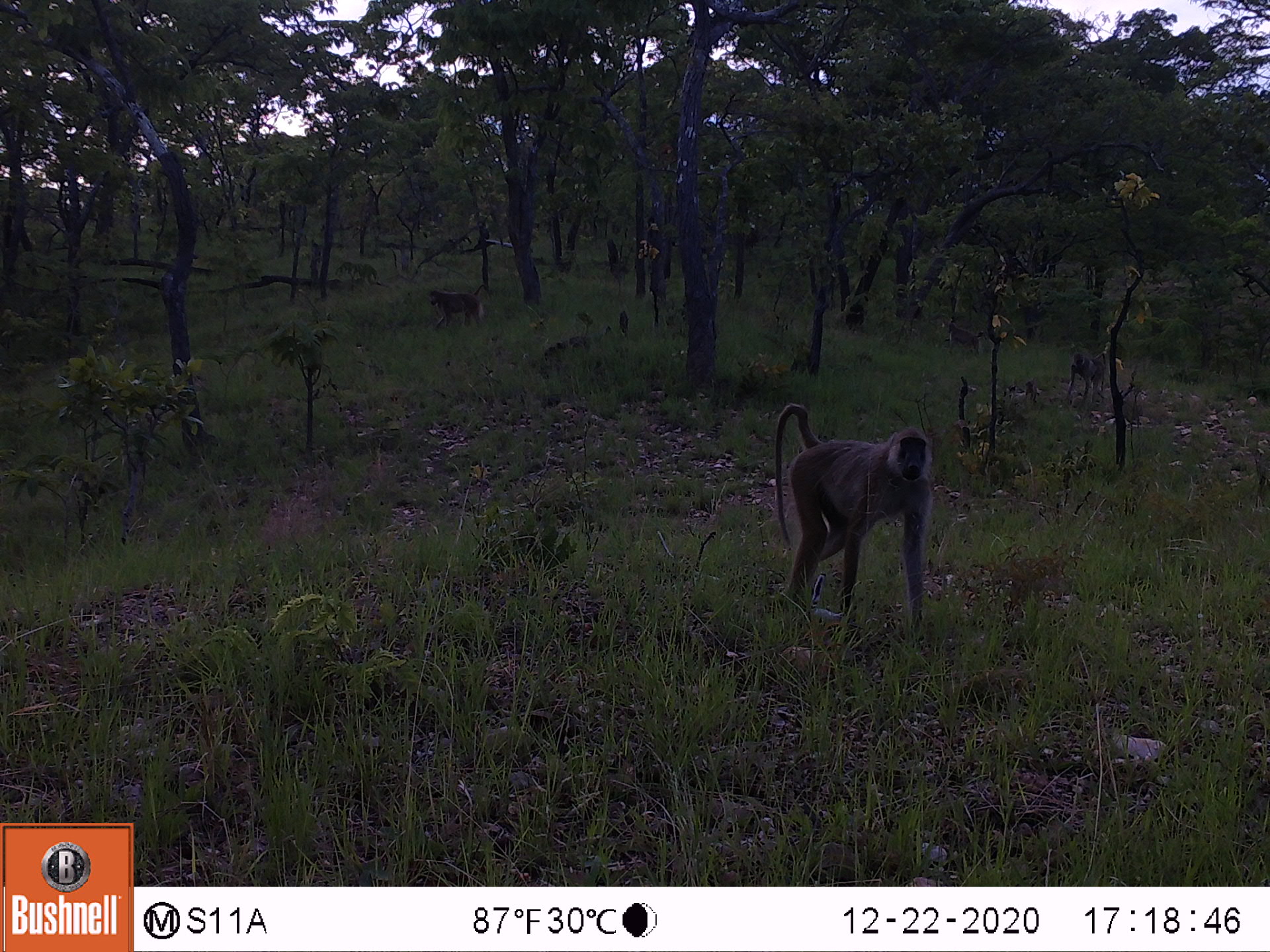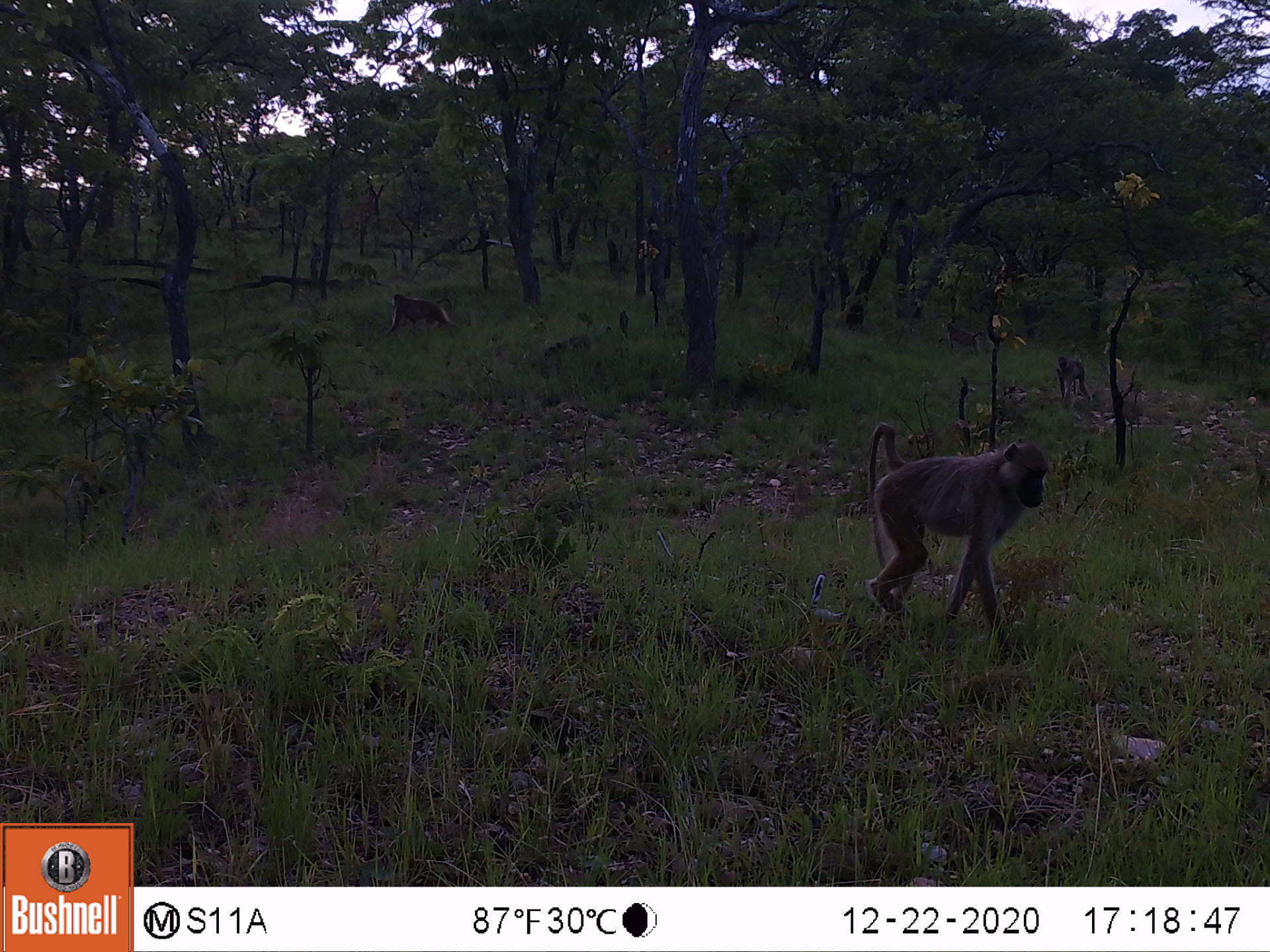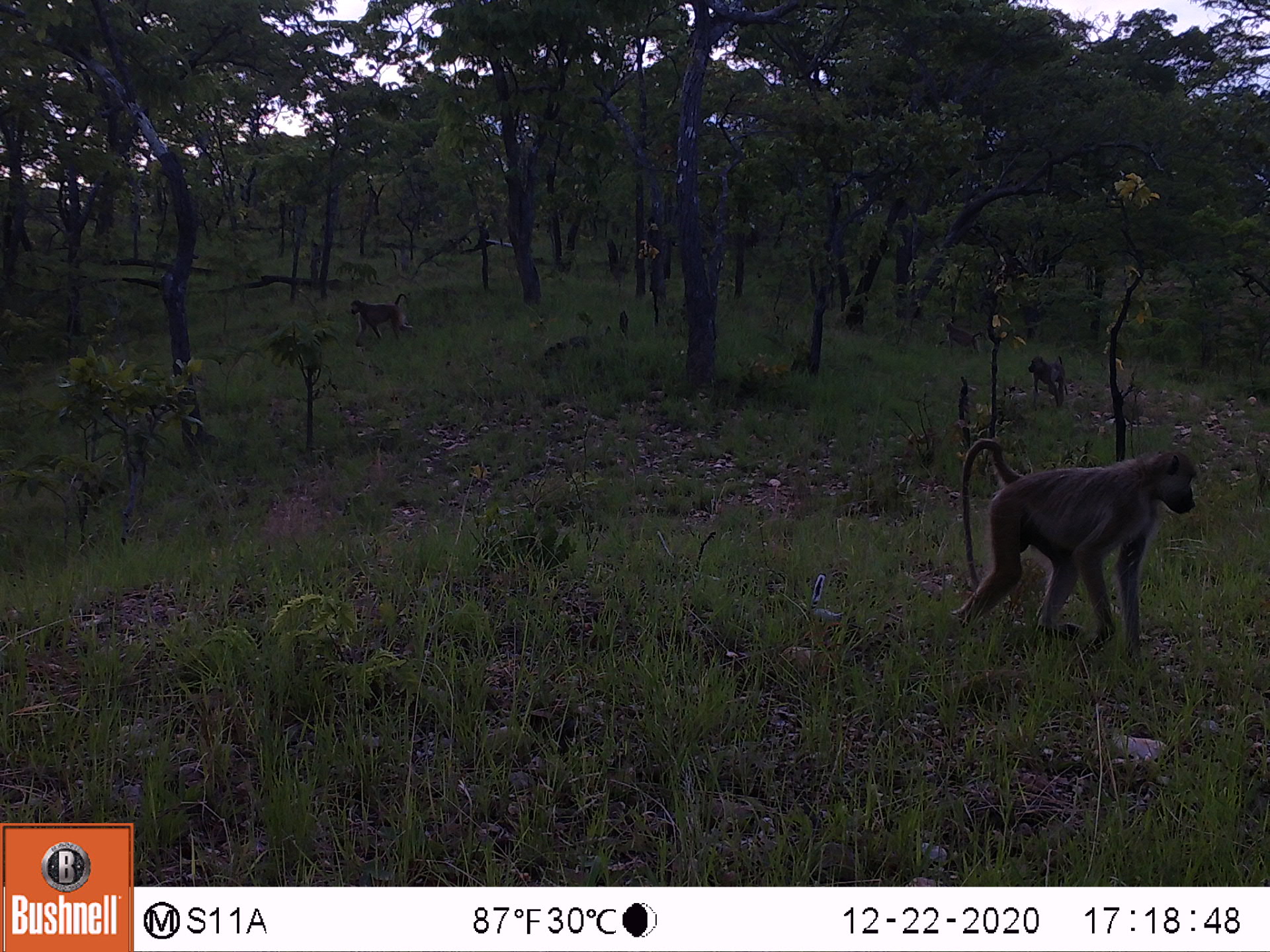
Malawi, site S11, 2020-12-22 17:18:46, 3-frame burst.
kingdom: Animalia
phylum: Chordata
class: Mammalia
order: Primates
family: Cercopithecidae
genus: Papio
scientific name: Papio cynocephalus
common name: yellow baboon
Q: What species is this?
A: Yellow baboon (Papio cynocephalus).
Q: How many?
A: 4.